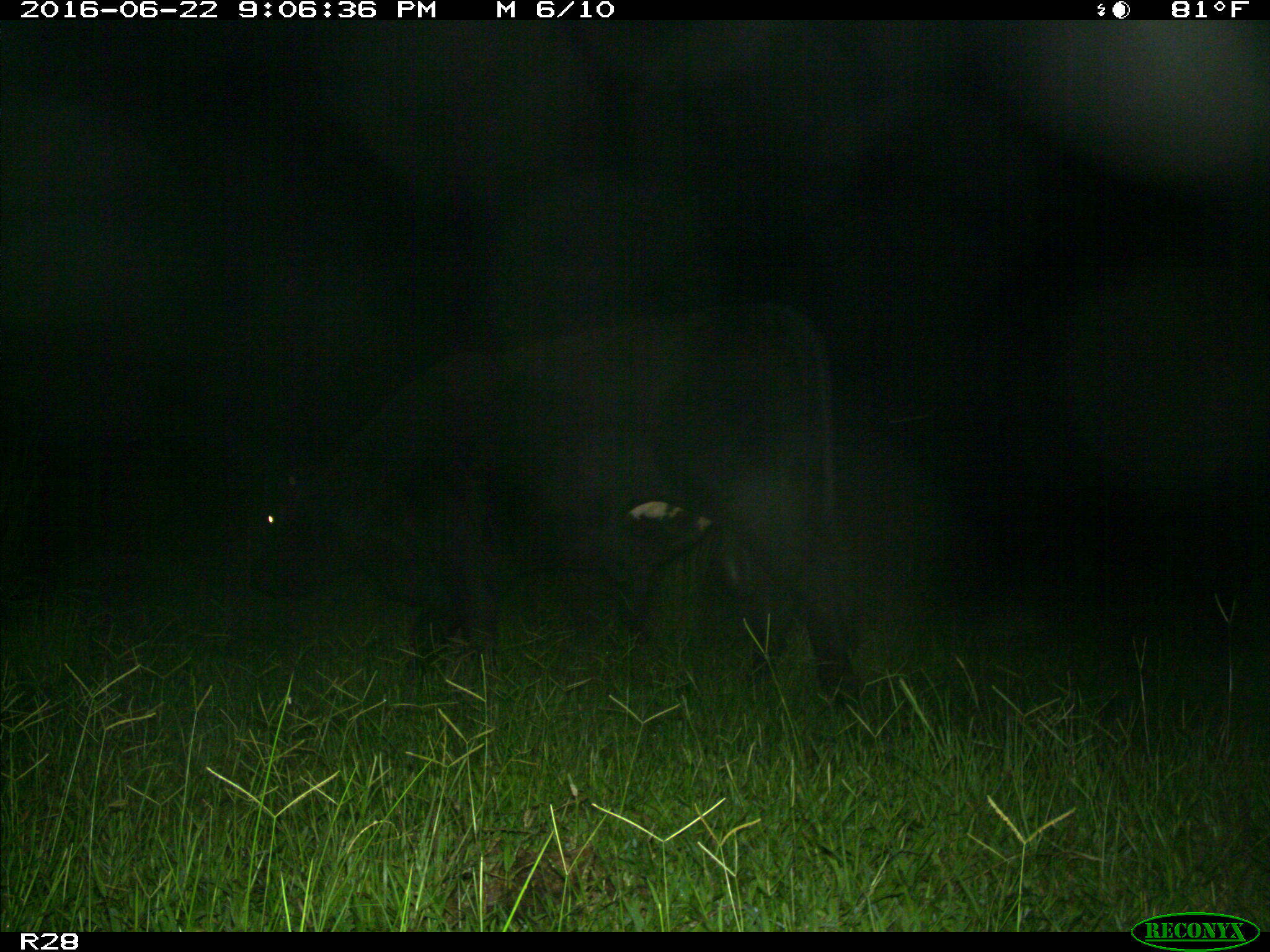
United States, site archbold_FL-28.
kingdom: Animalia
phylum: Chordata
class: Mammalia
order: Artiodactyla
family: Bovidae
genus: Bos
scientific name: Bos taurus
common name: domestic cow